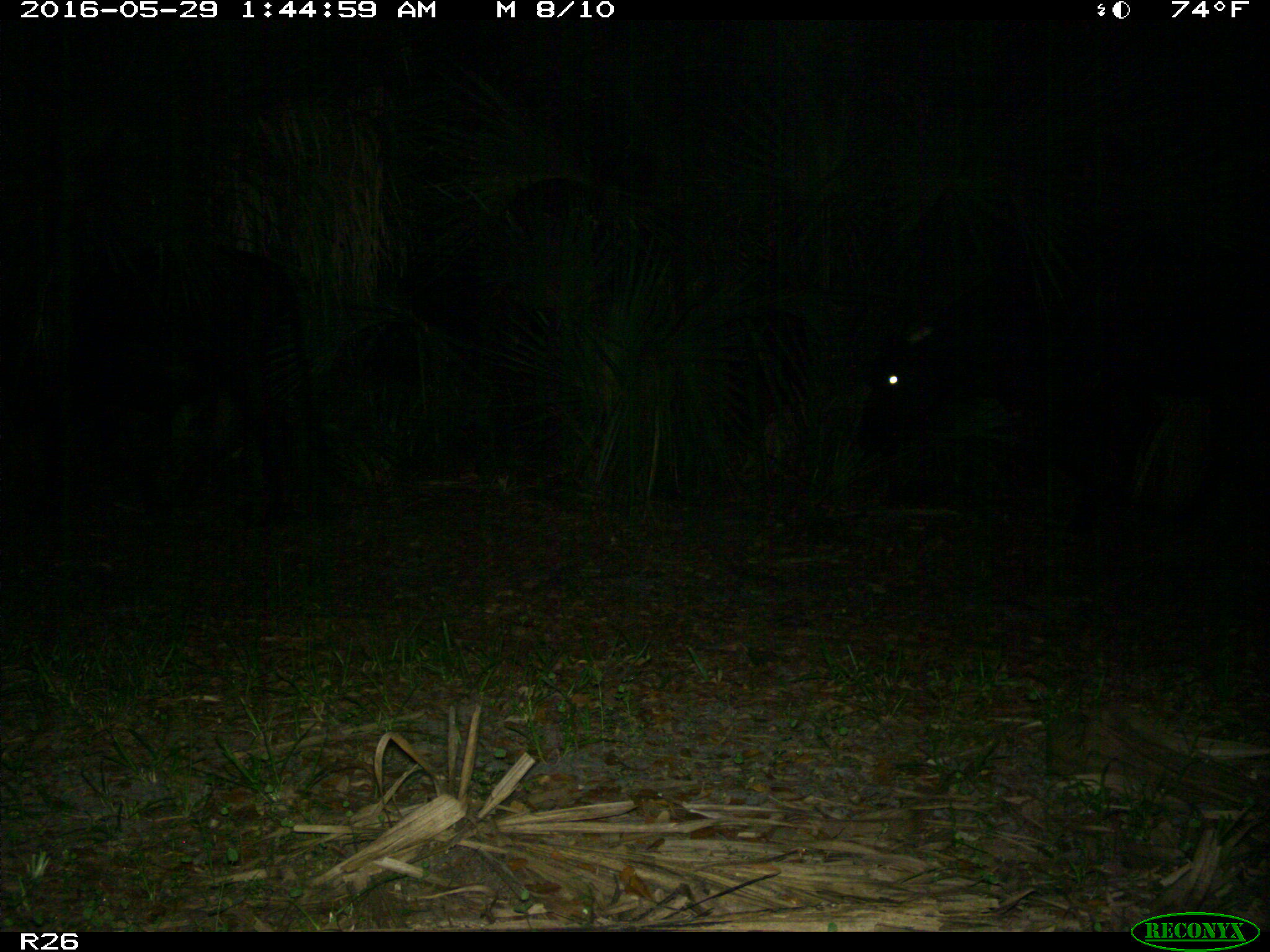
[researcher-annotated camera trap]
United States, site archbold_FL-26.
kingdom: Animalia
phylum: Chordata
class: Mammalia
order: Artiodactyla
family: Bovidae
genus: Bos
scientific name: Bos taurus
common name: domestic cow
Bos taurus (domestic cow).